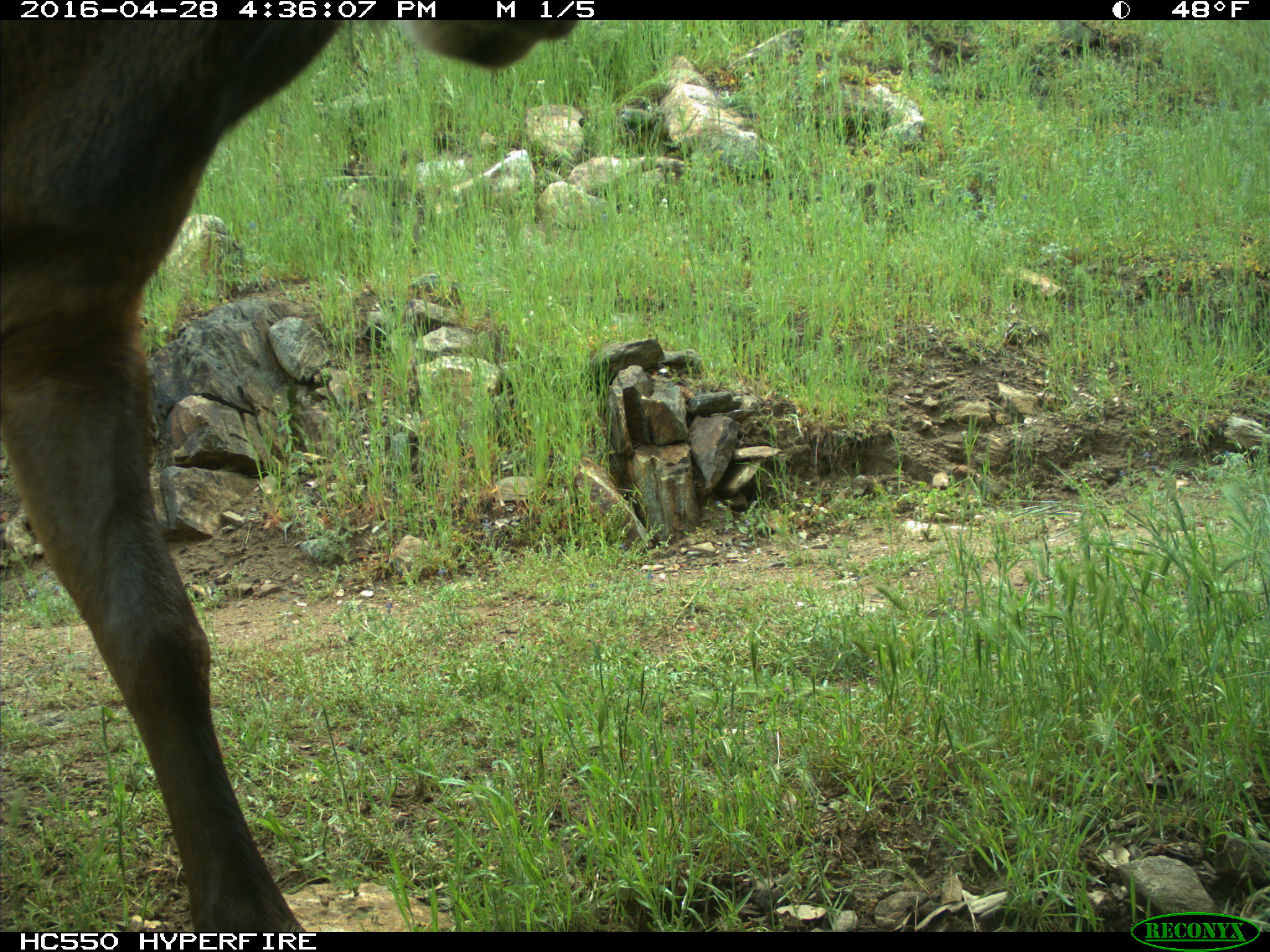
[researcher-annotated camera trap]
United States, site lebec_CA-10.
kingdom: Animalia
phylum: Chordata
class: Mammalia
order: Artiodactyla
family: Cervidae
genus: Cervus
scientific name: Cervus canadensis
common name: elk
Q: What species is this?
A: Cervus canadensis (elk).